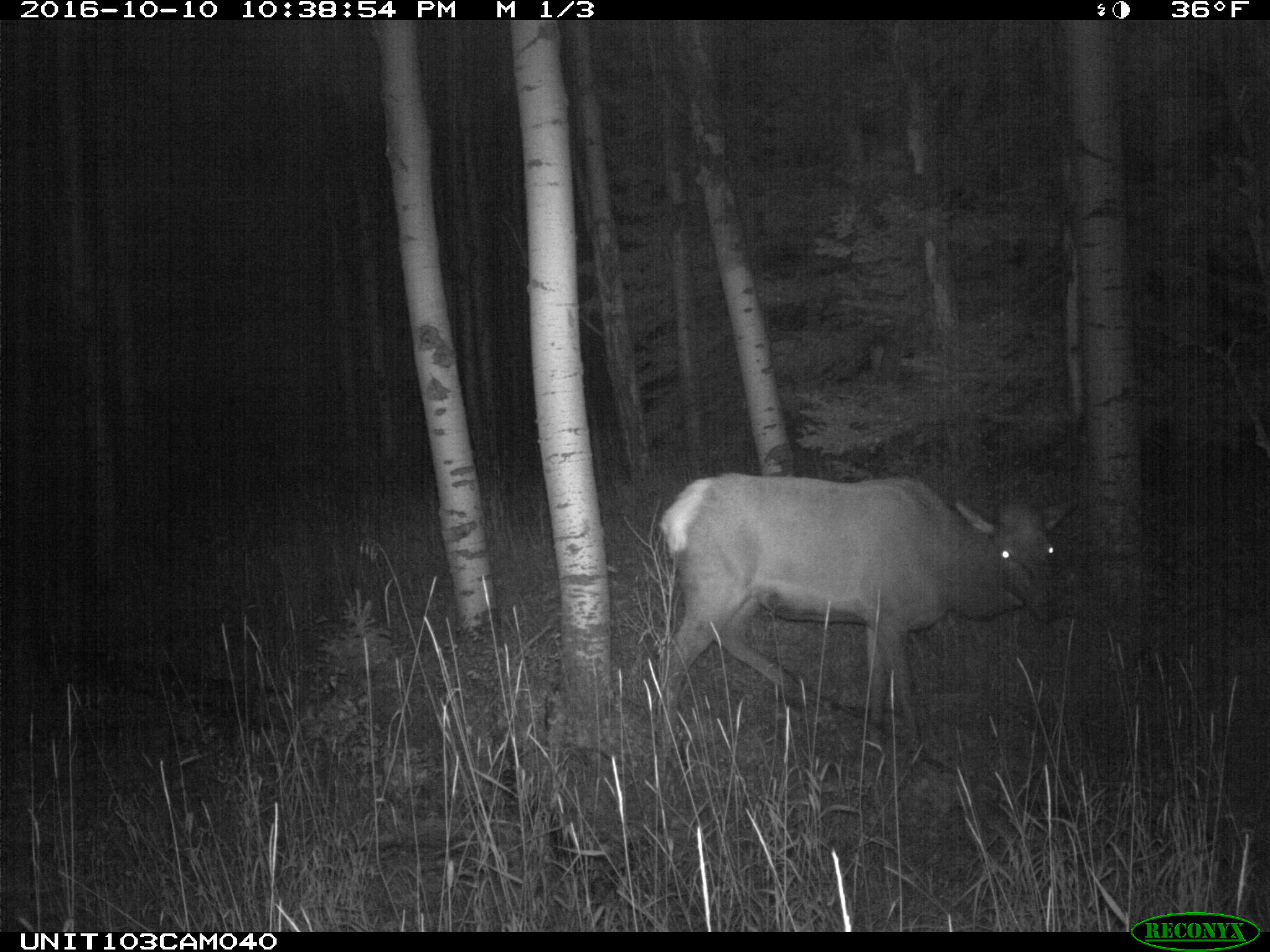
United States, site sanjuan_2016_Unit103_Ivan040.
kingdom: Animalia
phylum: Chordata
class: Mammalia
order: Artiodactyla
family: Cervidae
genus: Cervus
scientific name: Cervus elaphus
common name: red deer